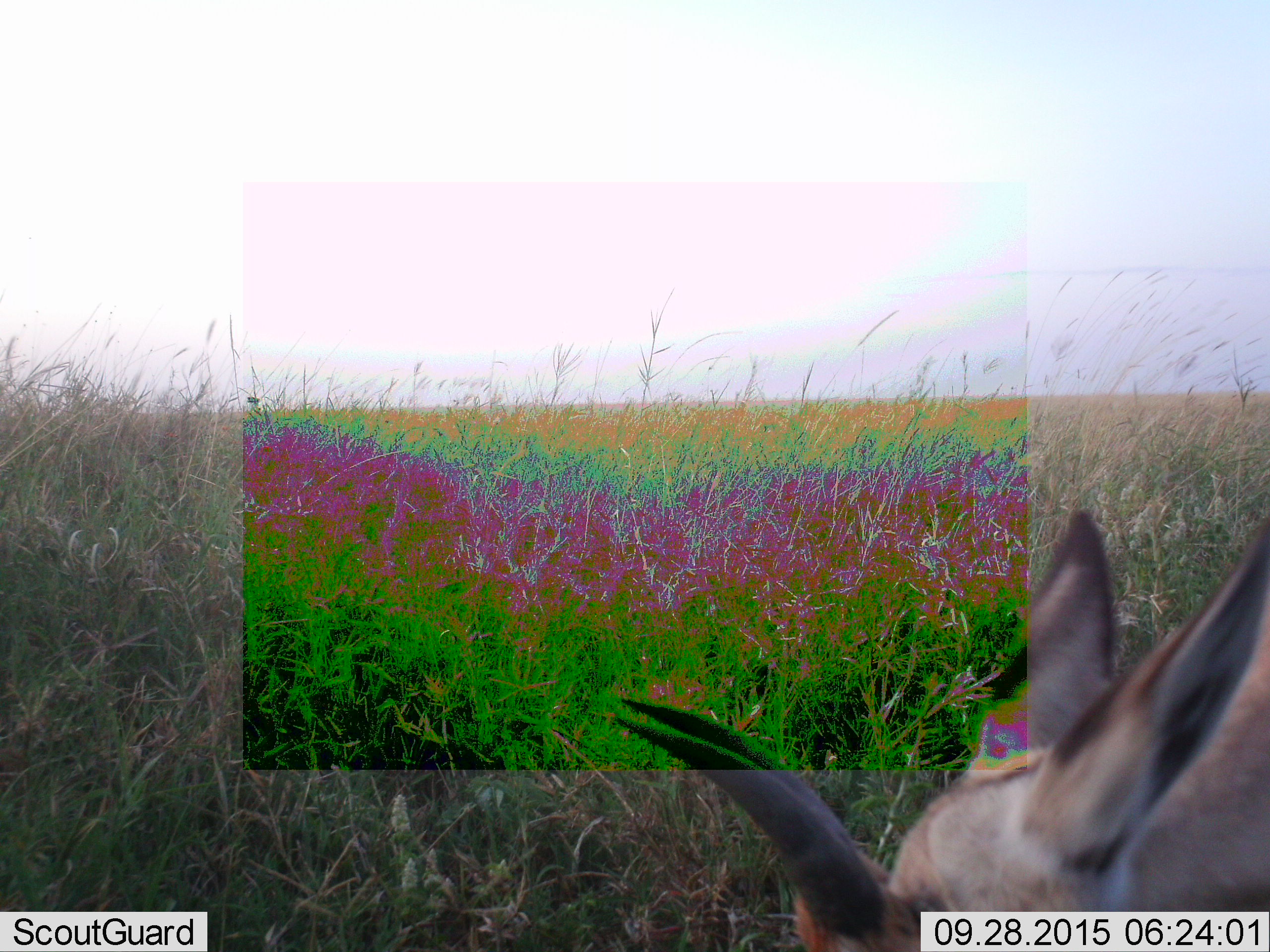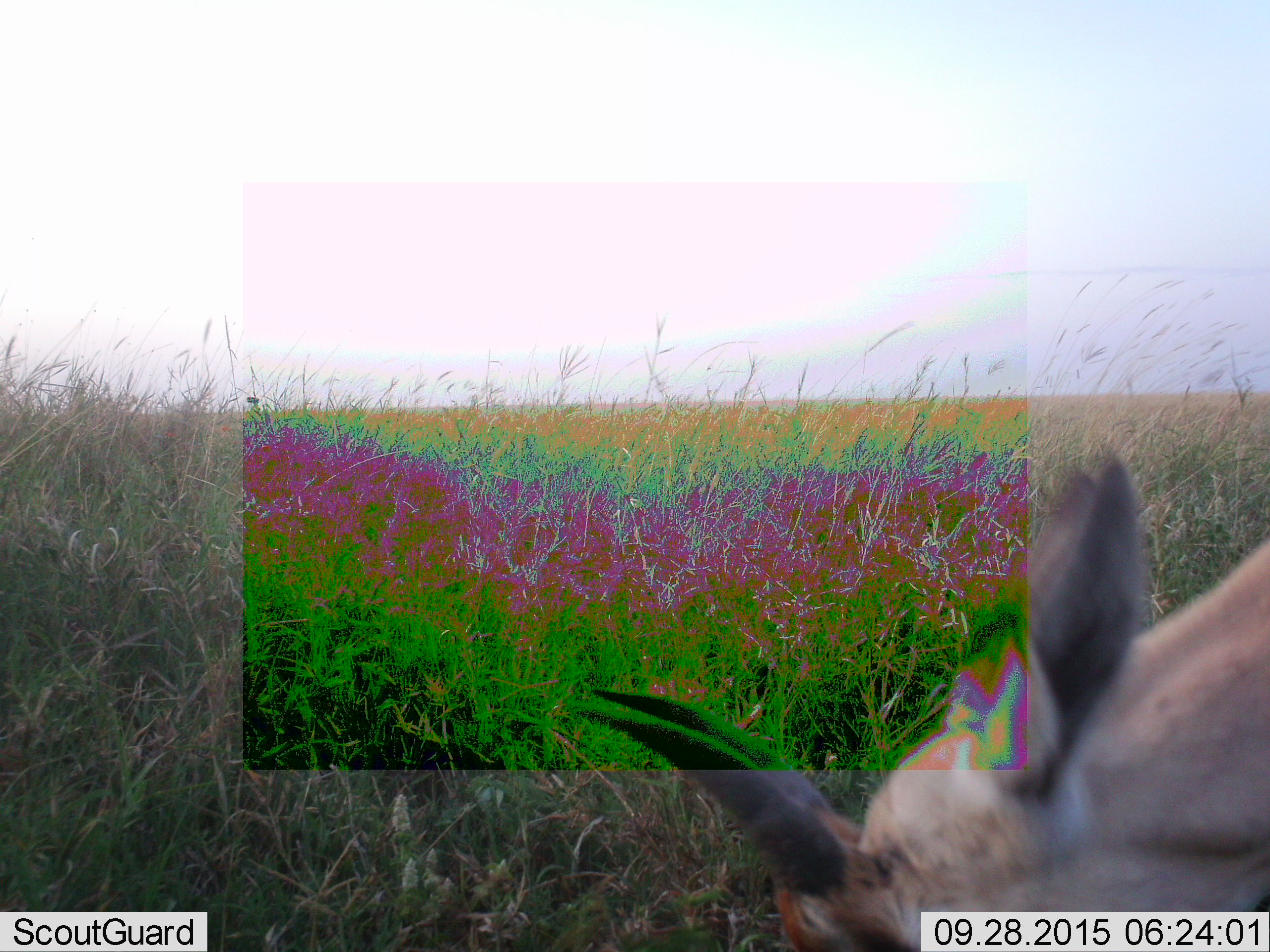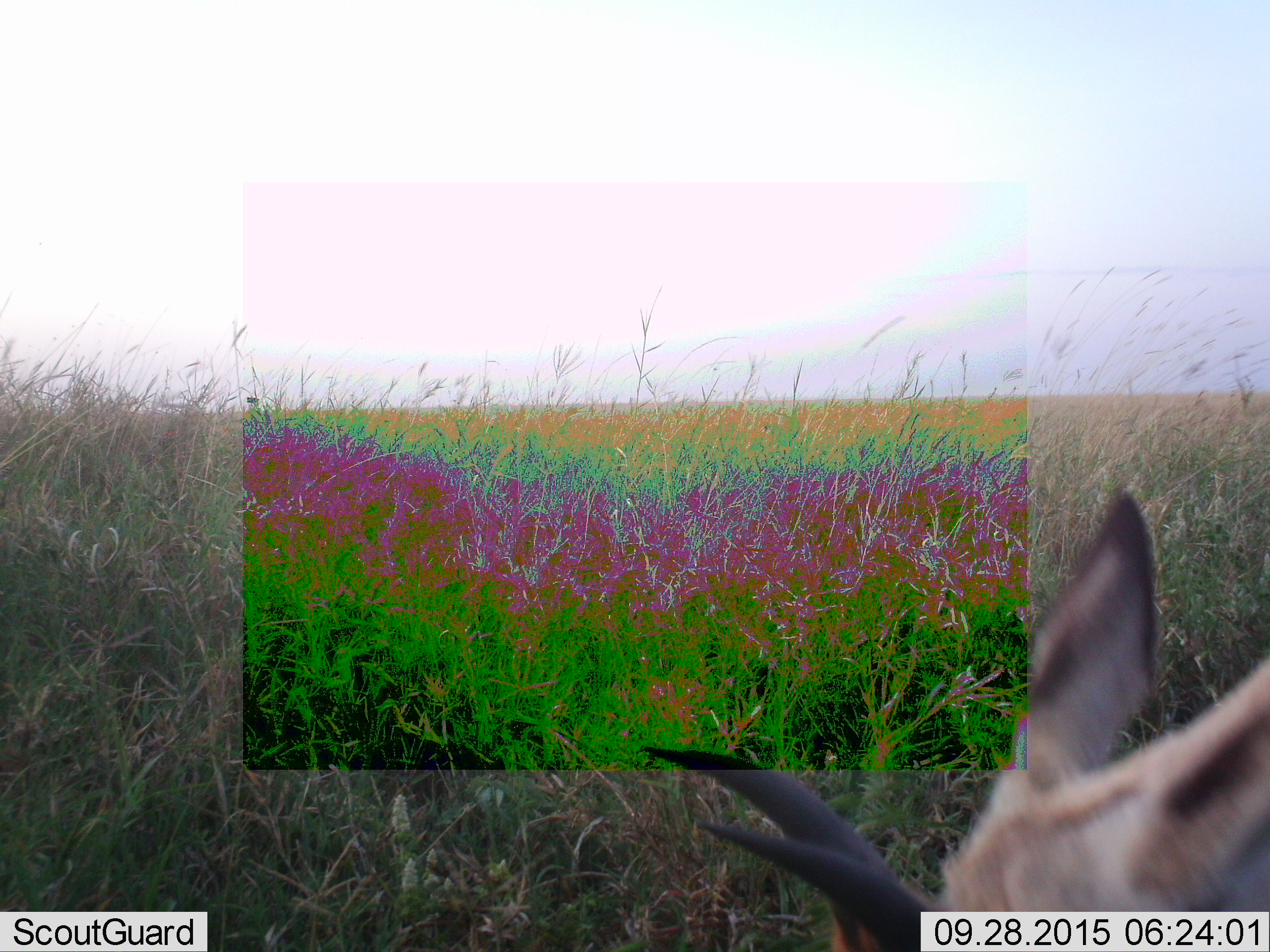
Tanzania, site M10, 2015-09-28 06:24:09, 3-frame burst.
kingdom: Animalia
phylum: Chordata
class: Mammalia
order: Artiodactyla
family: Bovidae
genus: Eudorcas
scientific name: Eudorcas thomsonii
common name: thomson's gazelle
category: gazellethomsons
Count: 1.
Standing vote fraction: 11%.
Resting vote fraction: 0%.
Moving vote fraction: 11%.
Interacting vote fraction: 0%.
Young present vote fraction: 0%.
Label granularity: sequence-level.